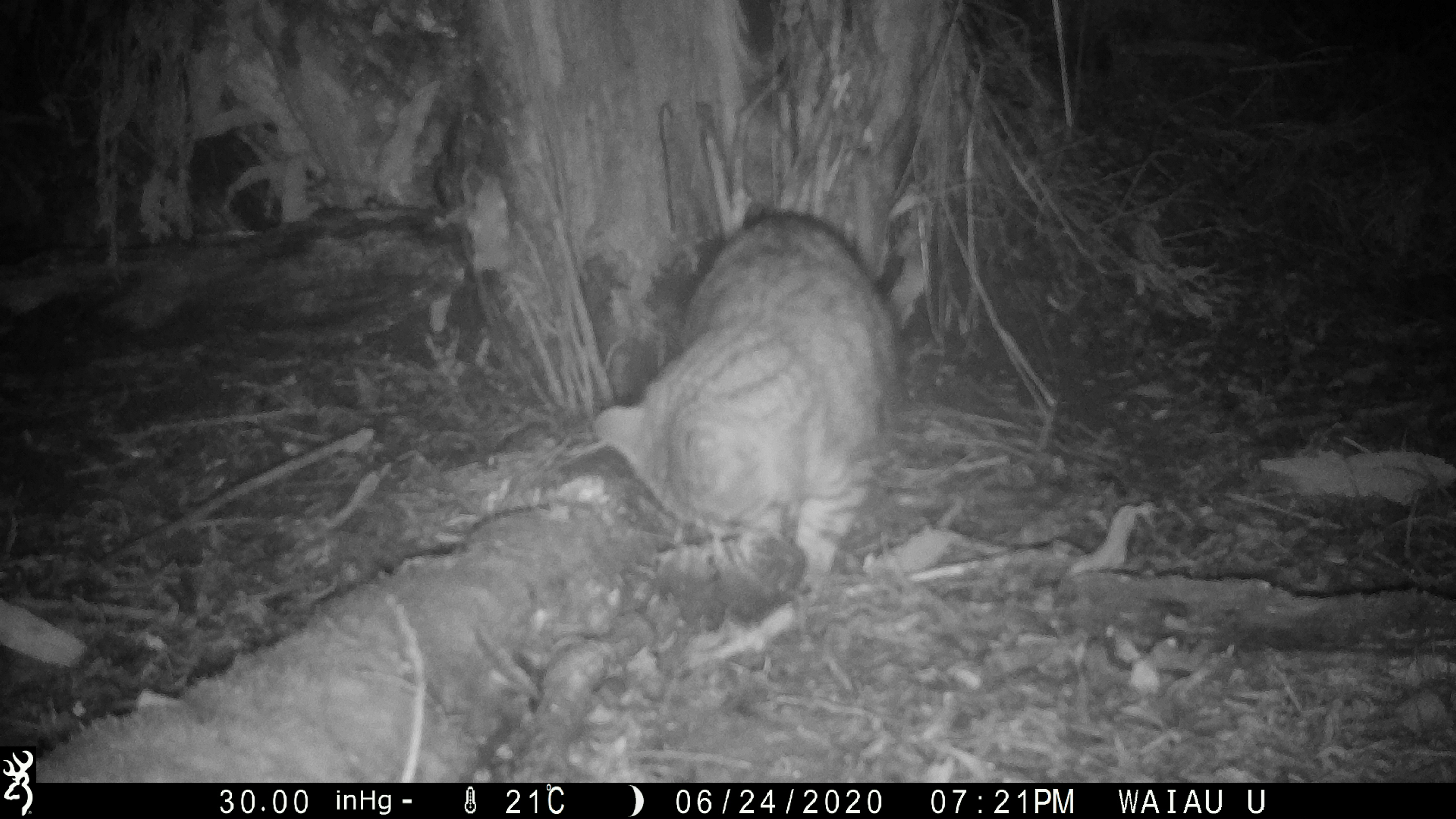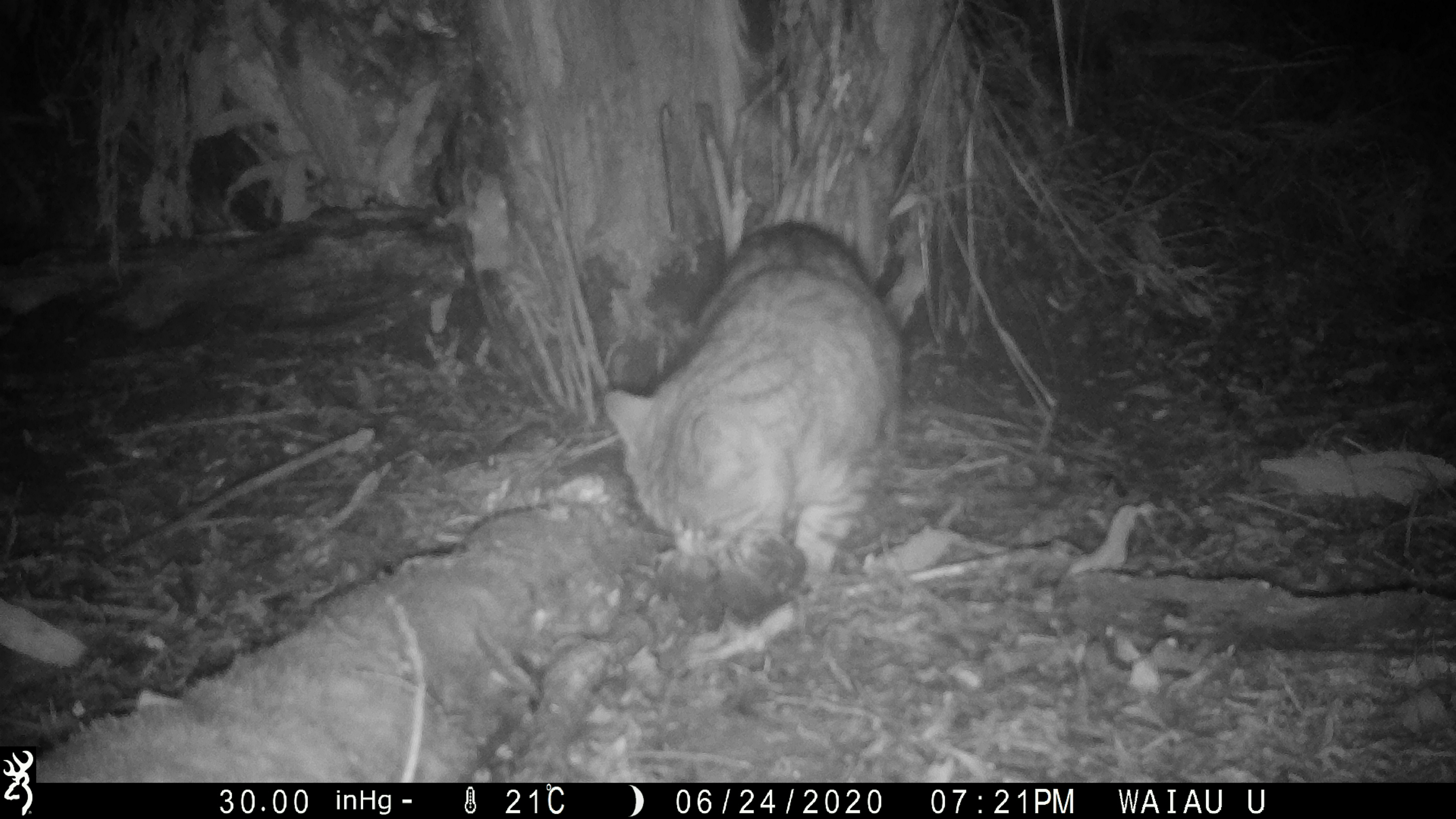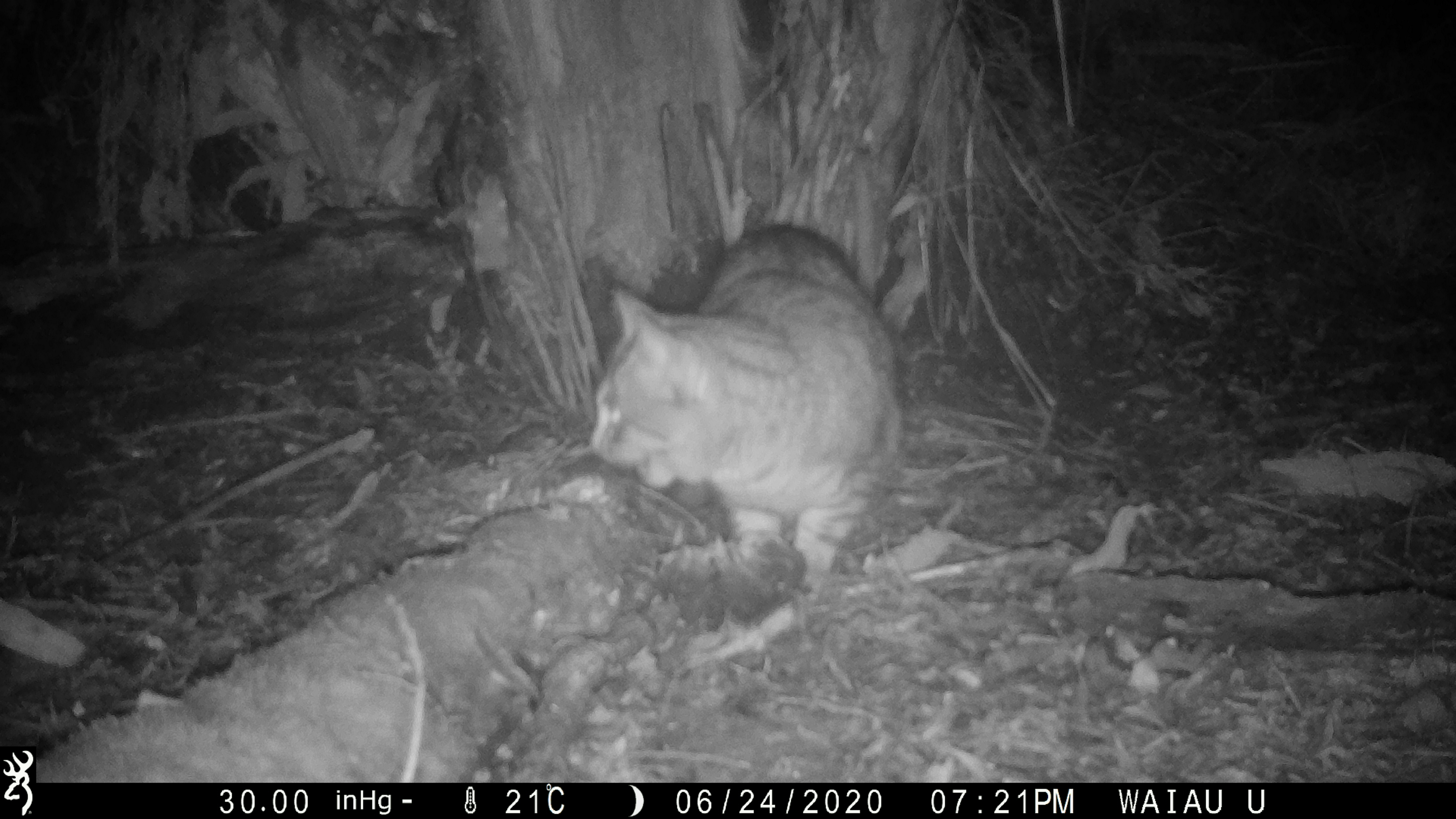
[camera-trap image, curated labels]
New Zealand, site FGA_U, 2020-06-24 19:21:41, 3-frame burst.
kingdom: Animalia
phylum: Chordata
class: Mammalia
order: Carnivora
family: Felidae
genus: Felis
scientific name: Felis catus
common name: domestic cat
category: cat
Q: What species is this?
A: Cat (domestic cat) (Felis catus).